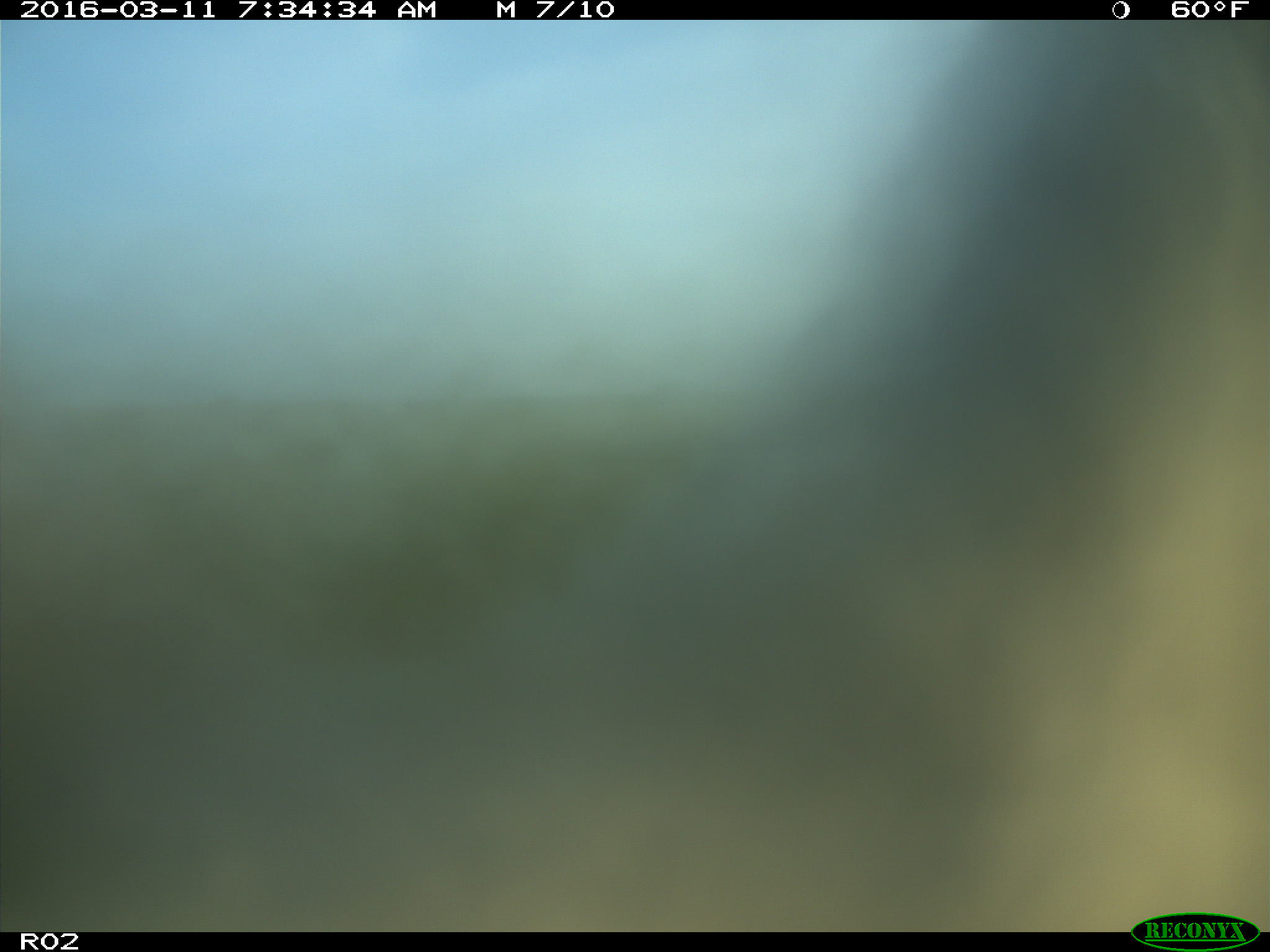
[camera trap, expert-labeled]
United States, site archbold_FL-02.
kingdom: Animalia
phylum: Chordata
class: Mammalia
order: Artiodactyla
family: Bovidae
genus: Bos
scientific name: Bos taurus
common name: domestic cow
Bos taurus (domestic cow).